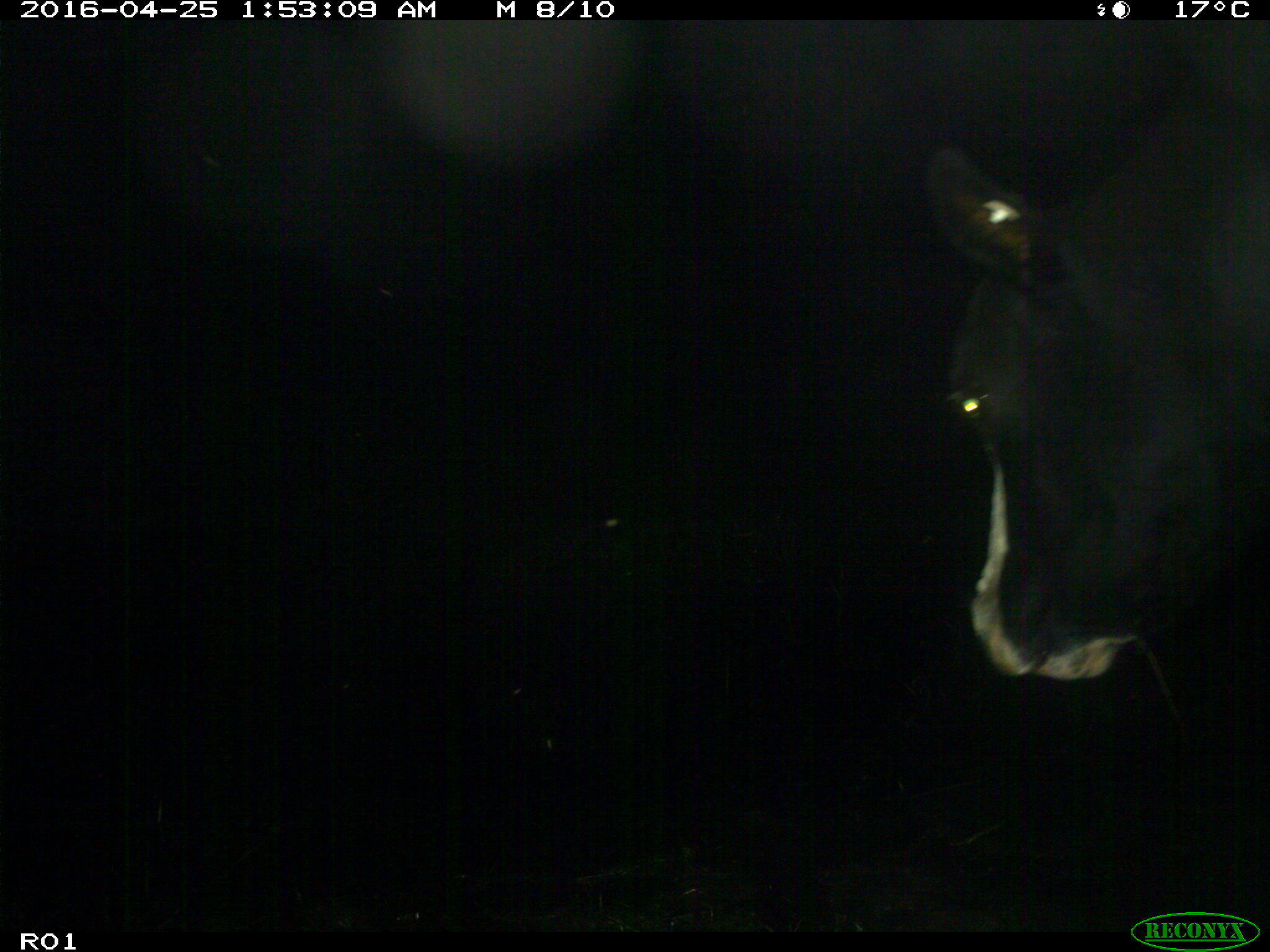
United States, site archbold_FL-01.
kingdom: Animalia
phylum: Chordata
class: Mammalia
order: Artiodactyla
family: Bovidae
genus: Bos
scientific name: Bos taurus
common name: domestic cow